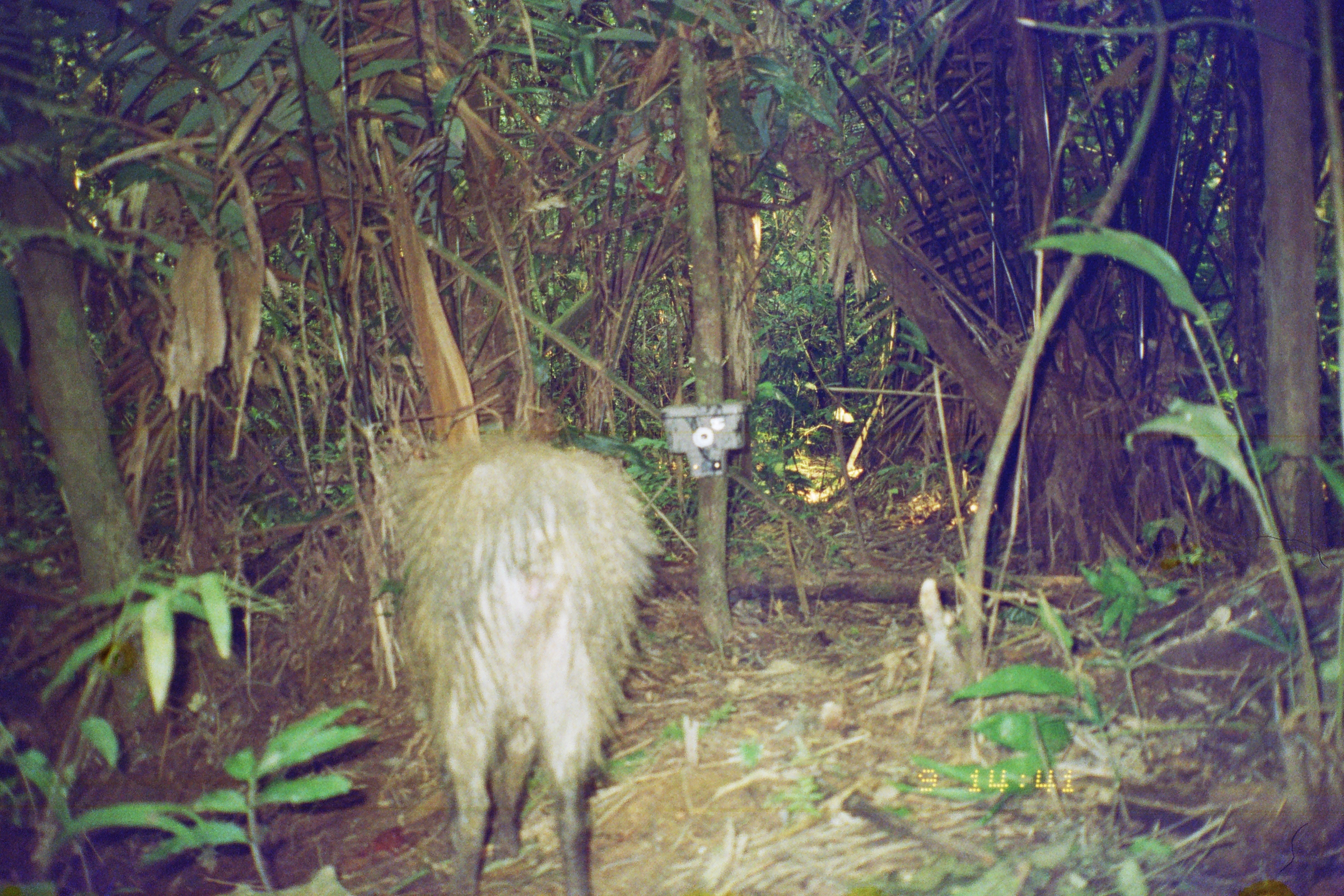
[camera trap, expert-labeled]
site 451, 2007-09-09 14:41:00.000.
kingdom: Animalia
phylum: Chordata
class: Mammalia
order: Artiodactyla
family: Tayassuidae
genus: Tayassu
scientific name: Tayassu pecari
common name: white-lipped peccary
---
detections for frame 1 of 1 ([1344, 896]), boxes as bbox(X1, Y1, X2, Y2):
tayassu pecari: bbox(373, 425, 668, 896)